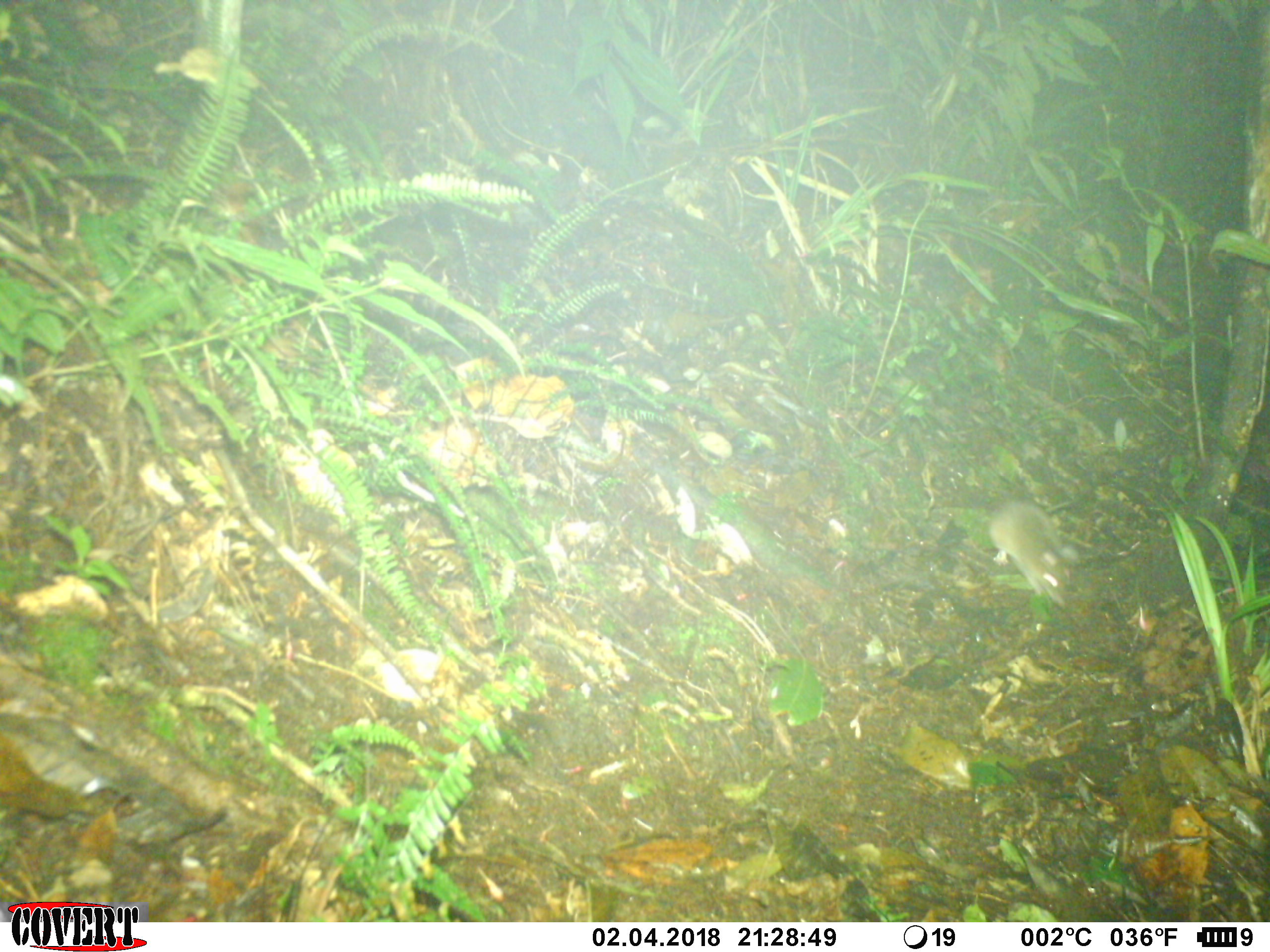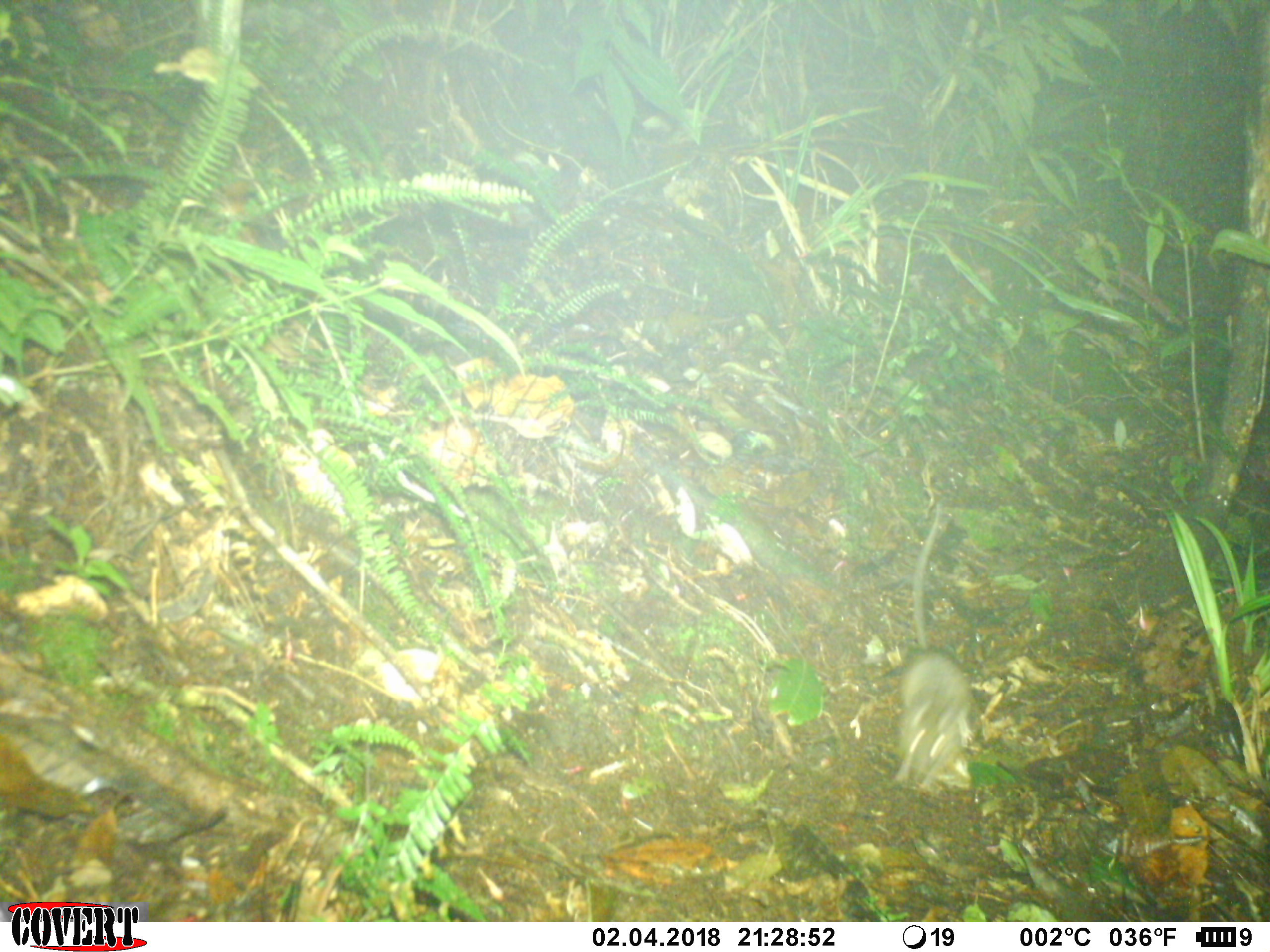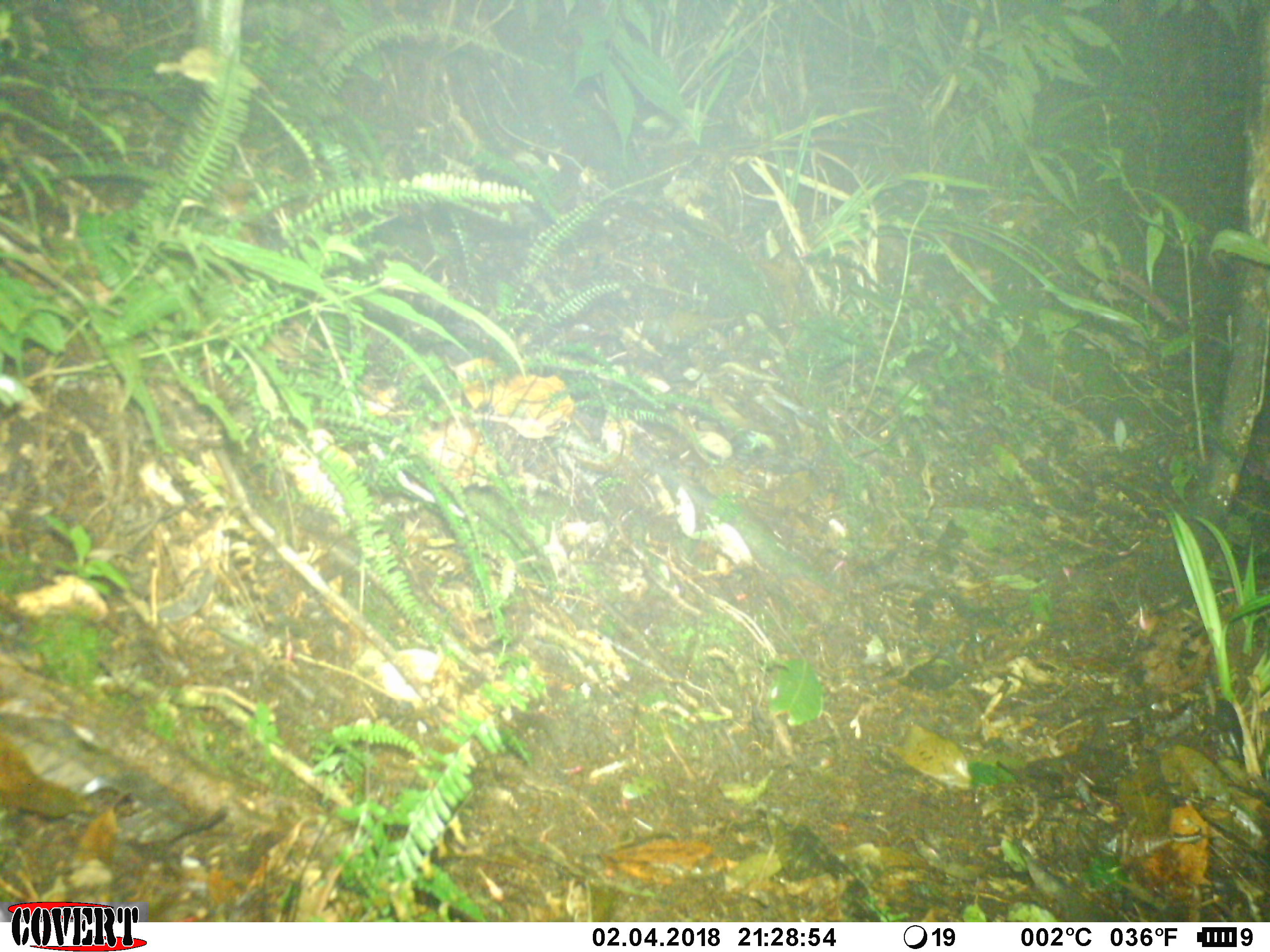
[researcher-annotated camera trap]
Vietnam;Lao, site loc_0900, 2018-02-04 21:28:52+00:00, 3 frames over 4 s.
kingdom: Animalia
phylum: Chordata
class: Mammalia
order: Rodentia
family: Muridae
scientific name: Muridae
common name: old-world mice and rats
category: unidentified murid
Unidentified murid (old-world mice and rats) (Muridae). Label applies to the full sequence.